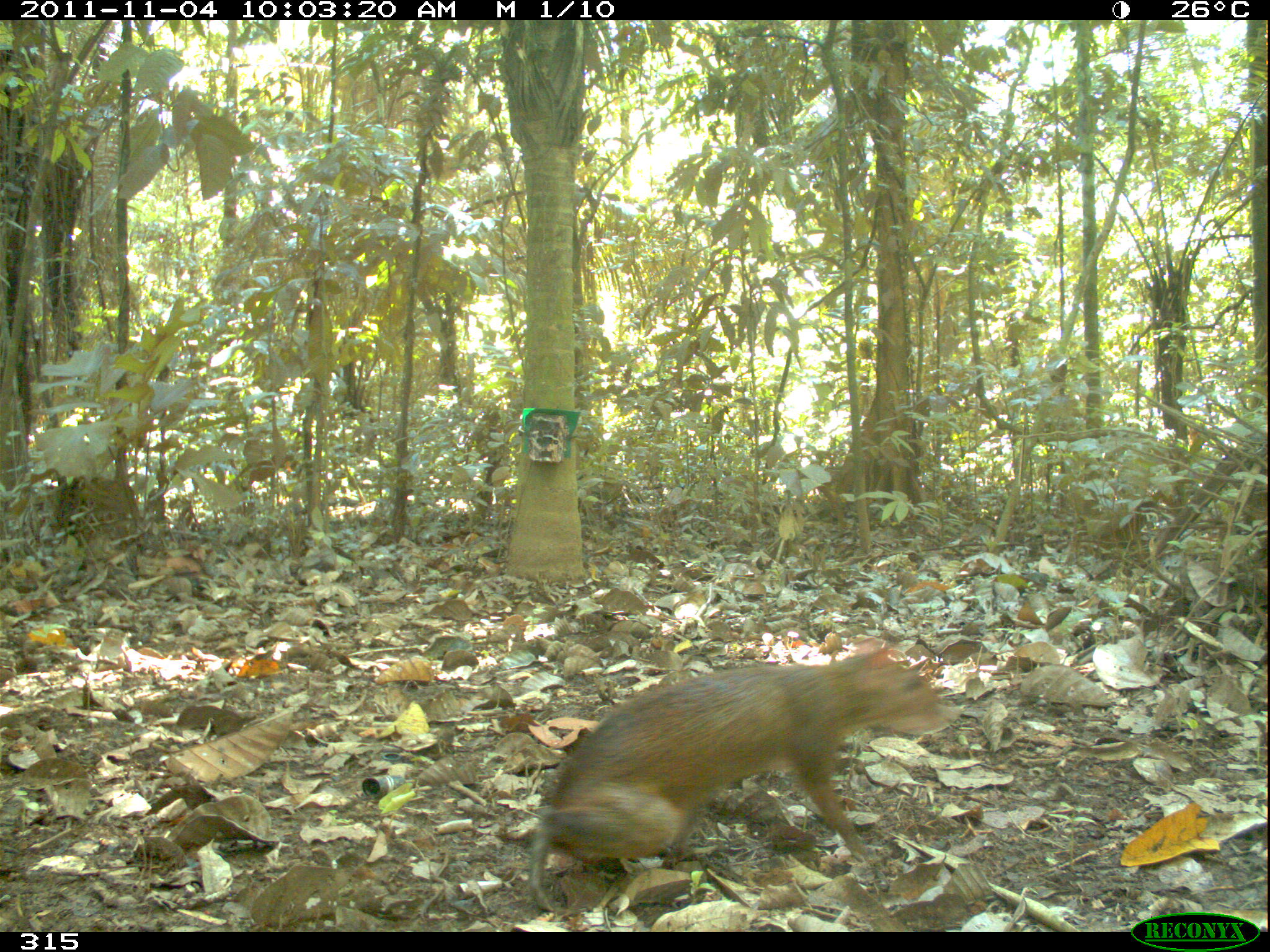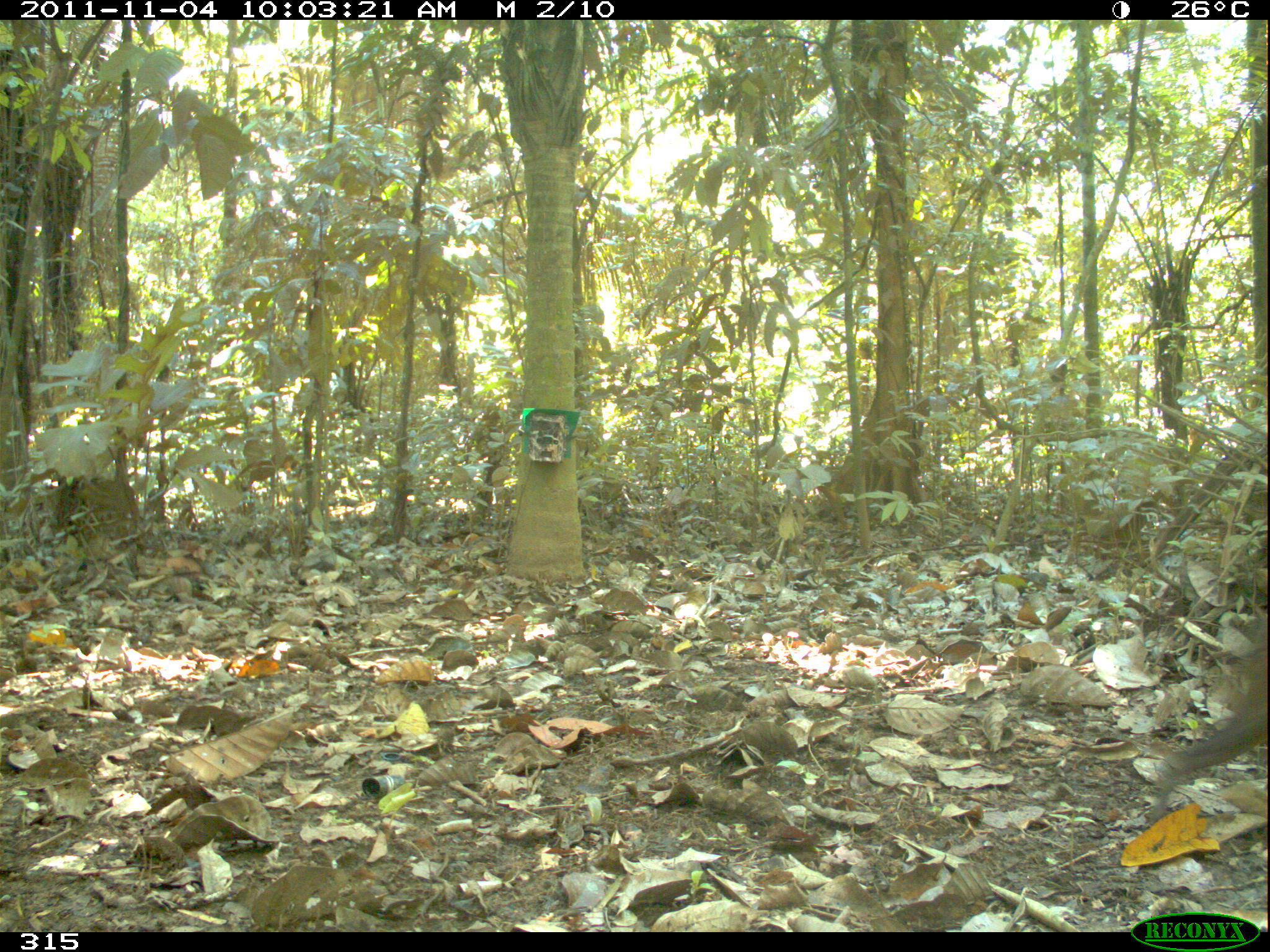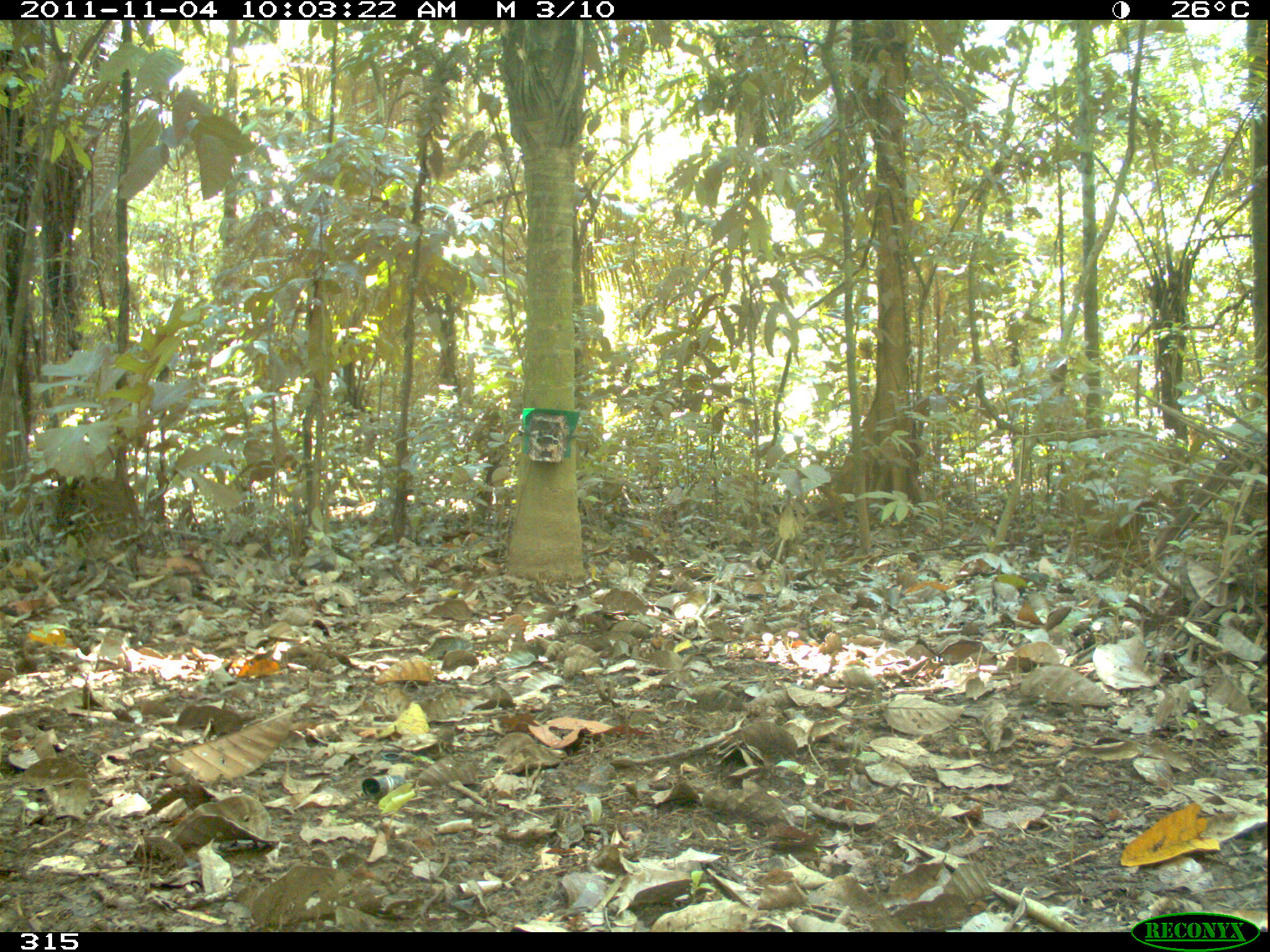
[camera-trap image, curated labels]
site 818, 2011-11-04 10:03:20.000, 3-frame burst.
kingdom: Animalia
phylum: Chordata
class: Mammalia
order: Rodentia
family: Dasyproctidae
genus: Dasyprocta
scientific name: Dasyprocta punctata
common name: central american agouti